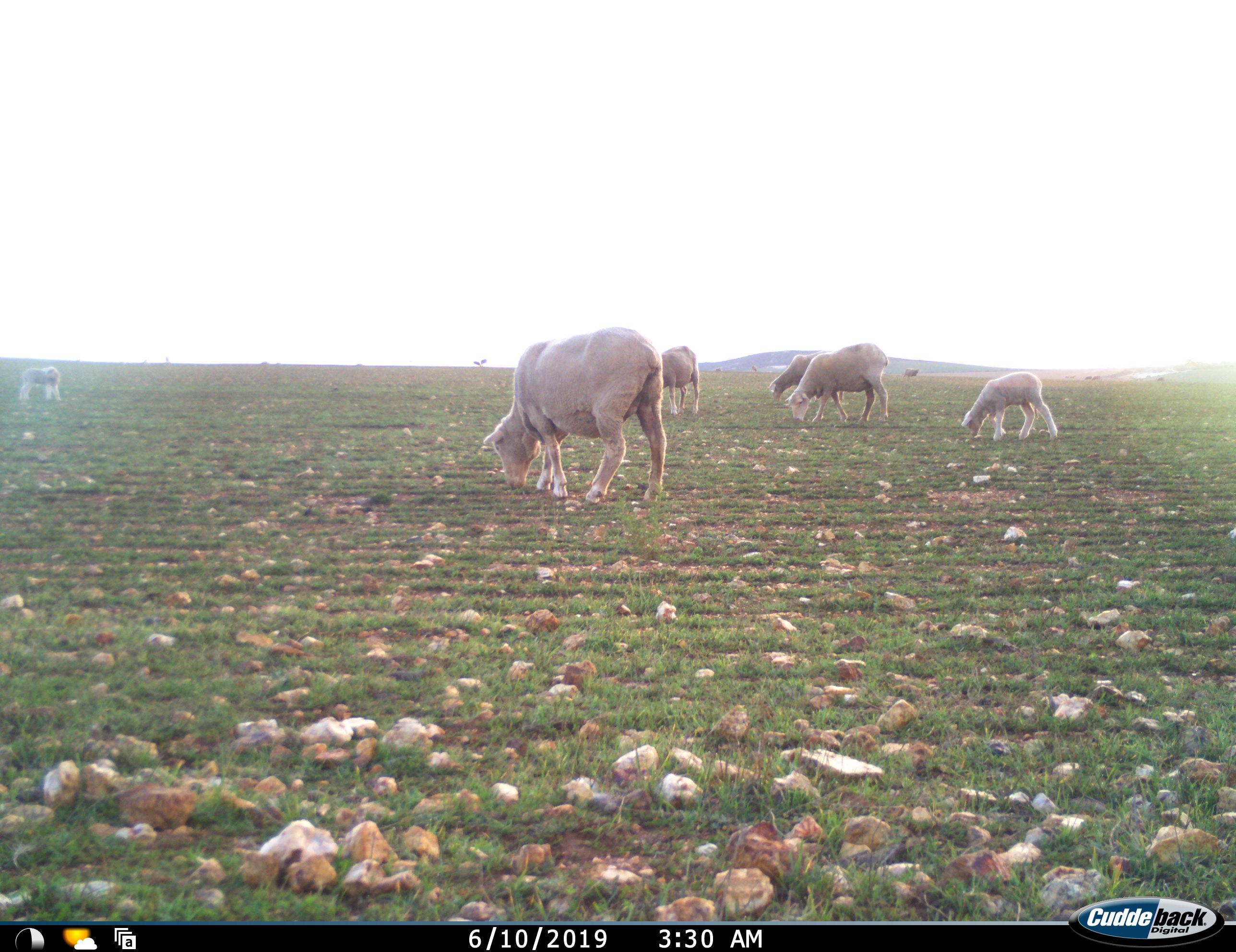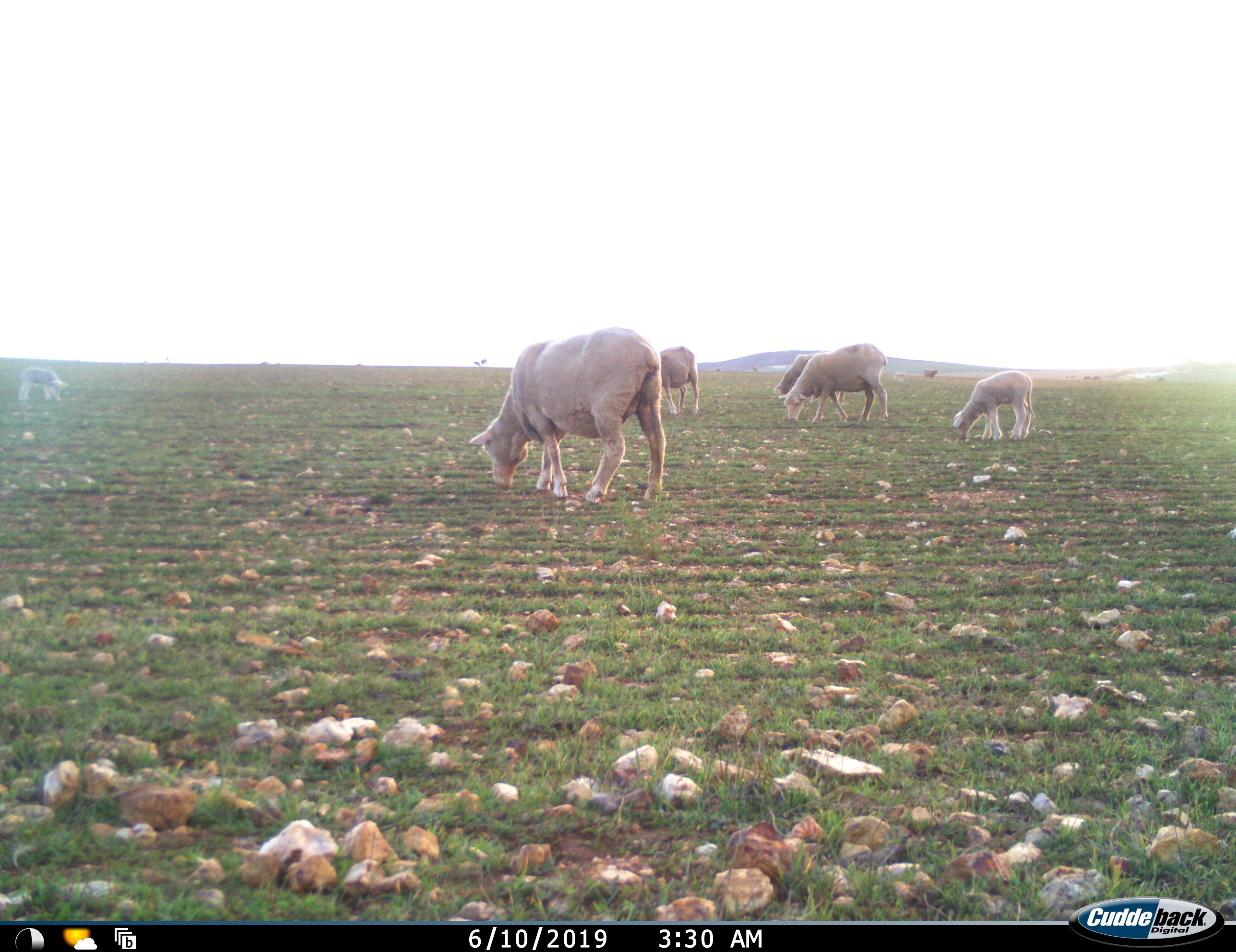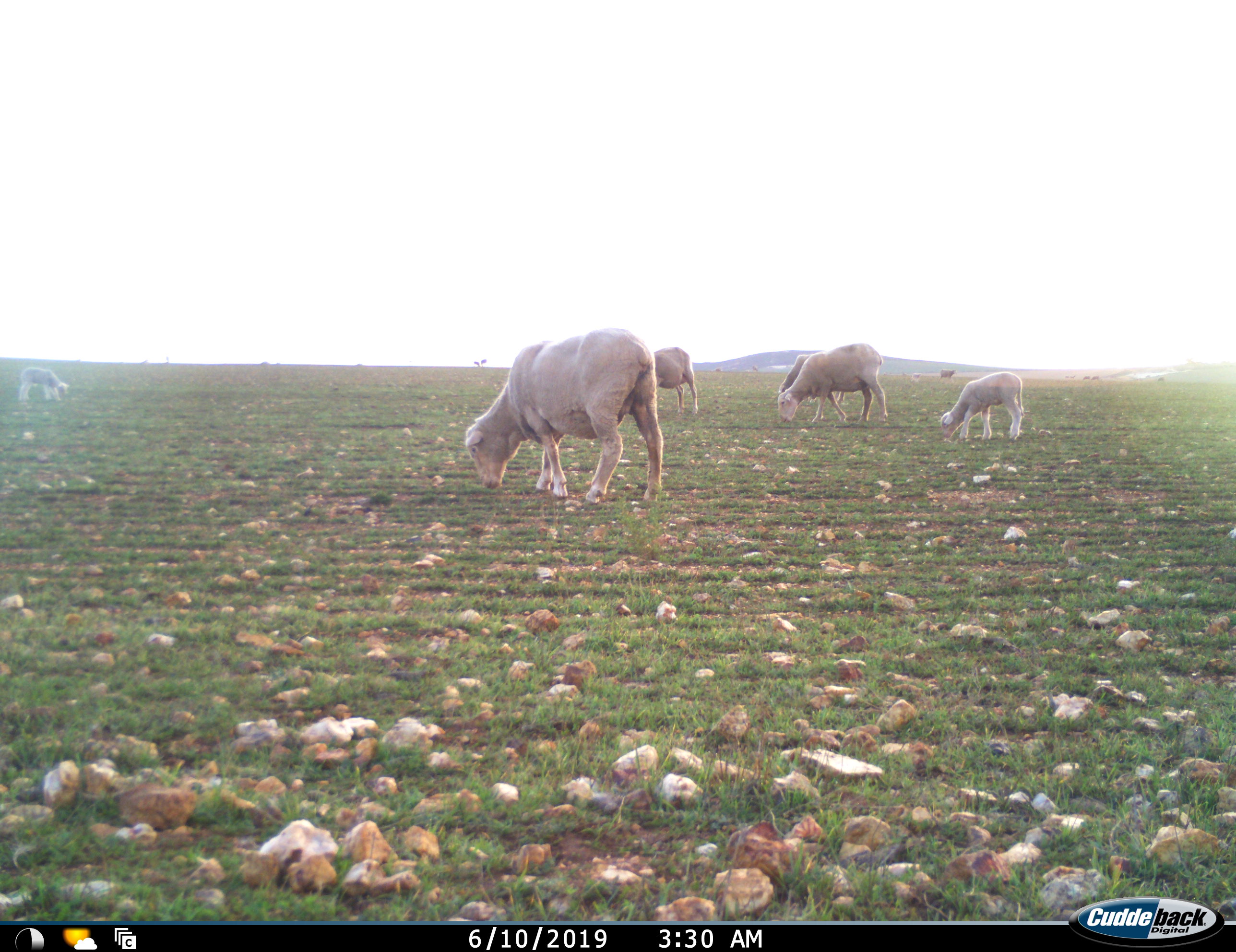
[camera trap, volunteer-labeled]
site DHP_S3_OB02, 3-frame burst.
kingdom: Animalia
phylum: Chordata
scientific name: Vertebrata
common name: domestic animal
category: domesticanimal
Domesticanimal (domestic animal) (Vertebrata), count 8. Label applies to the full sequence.